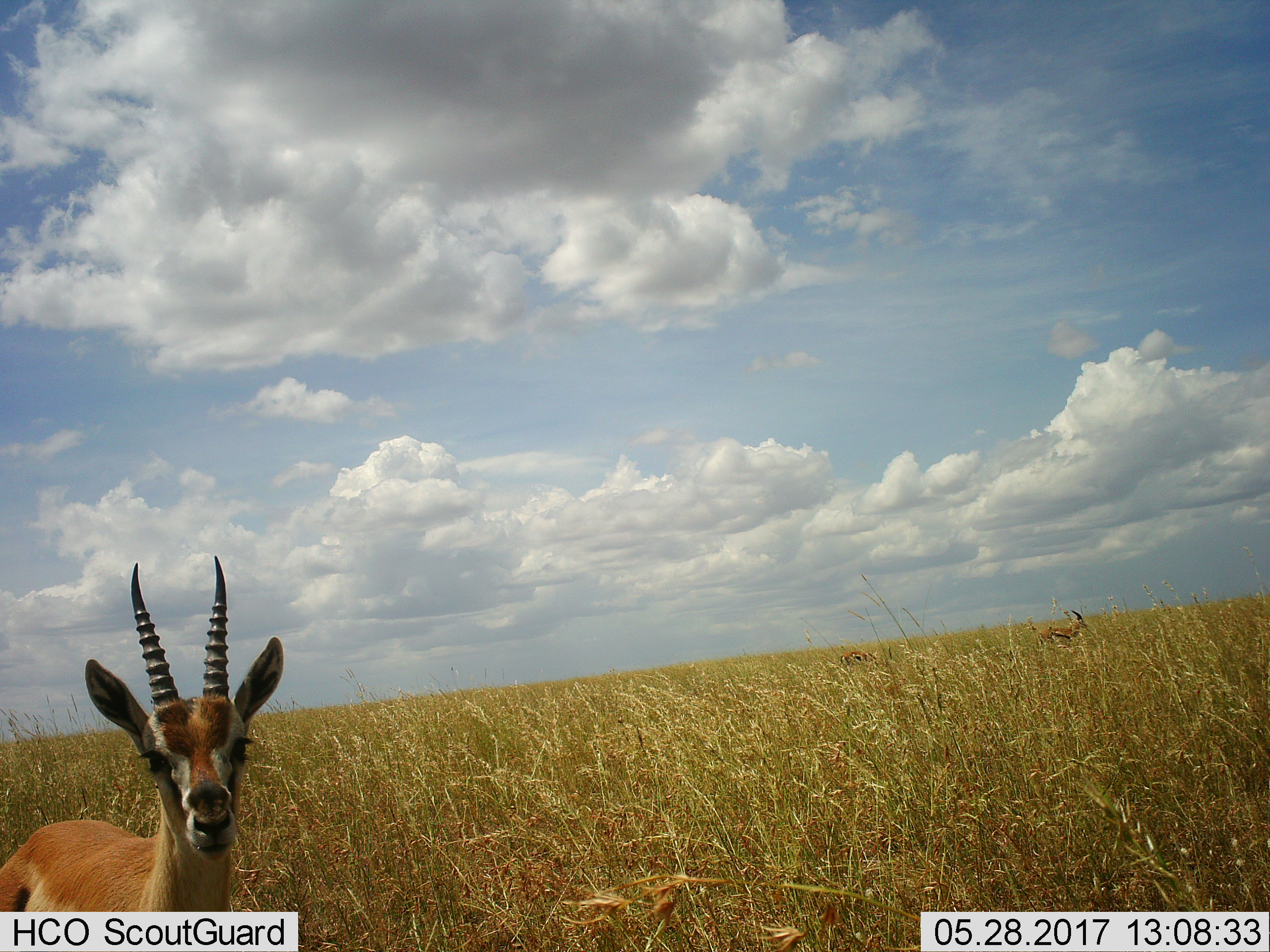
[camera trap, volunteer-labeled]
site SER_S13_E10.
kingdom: Animalia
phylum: Chordata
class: Mammalia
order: Artiodactyla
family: Bovidae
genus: Eudorcas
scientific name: Eudorcas thomsonii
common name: thomson's gazelle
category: gazellethomsons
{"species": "gazellethomsons (thomson's gazelle) (Eudorcas thomsonii)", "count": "3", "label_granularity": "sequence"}